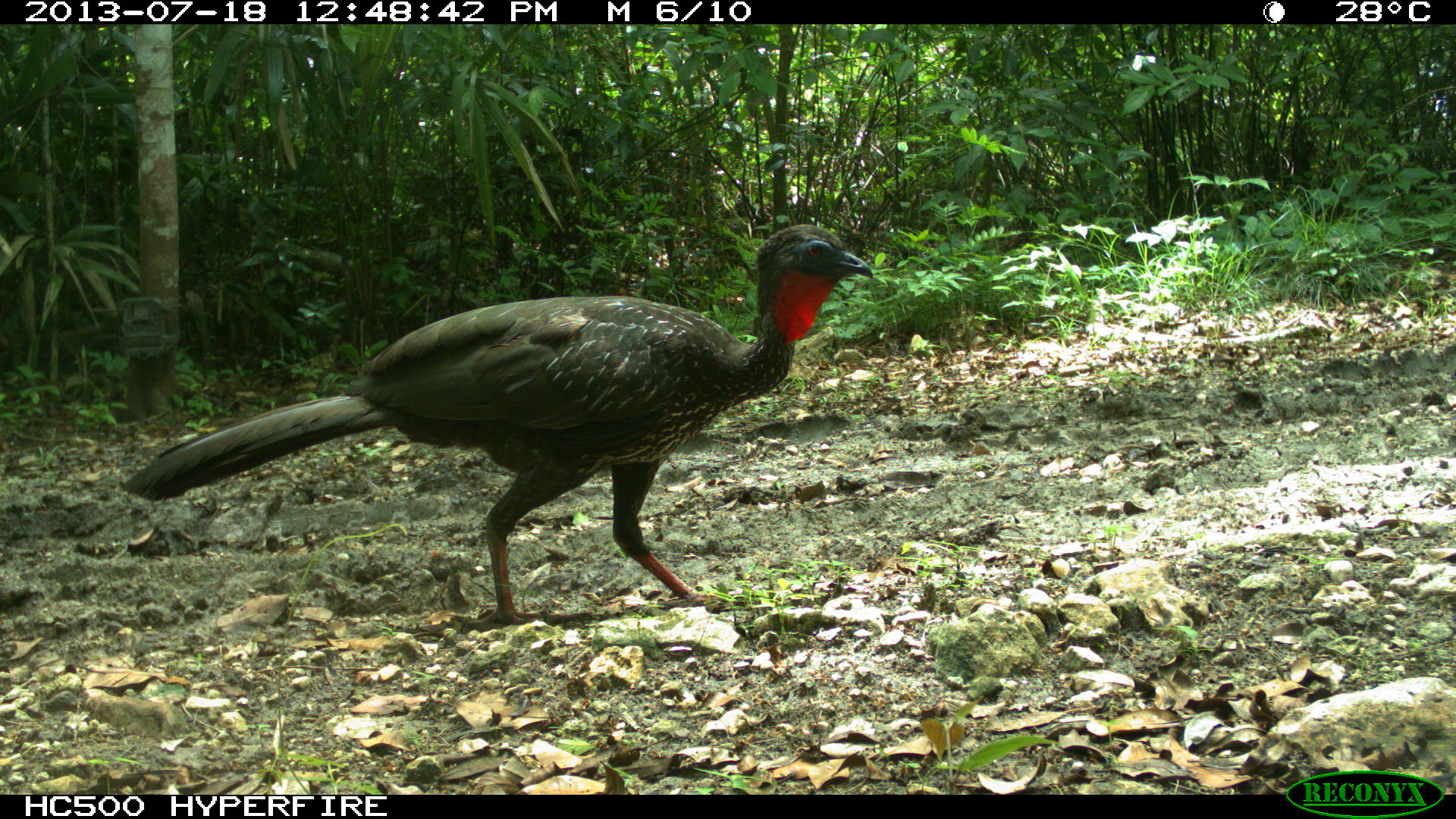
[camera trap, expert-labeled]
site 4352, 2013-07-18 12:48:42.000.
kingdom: Animalia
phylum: Chordata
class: Aves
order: Galliformes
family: Cracidae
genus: Penelope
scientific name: Penelope purpurascens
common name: crested guan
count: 1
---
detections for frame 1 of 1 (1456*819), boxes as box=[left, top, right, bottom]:
penelope purpurascens: box=[120, 225, 874, 626]